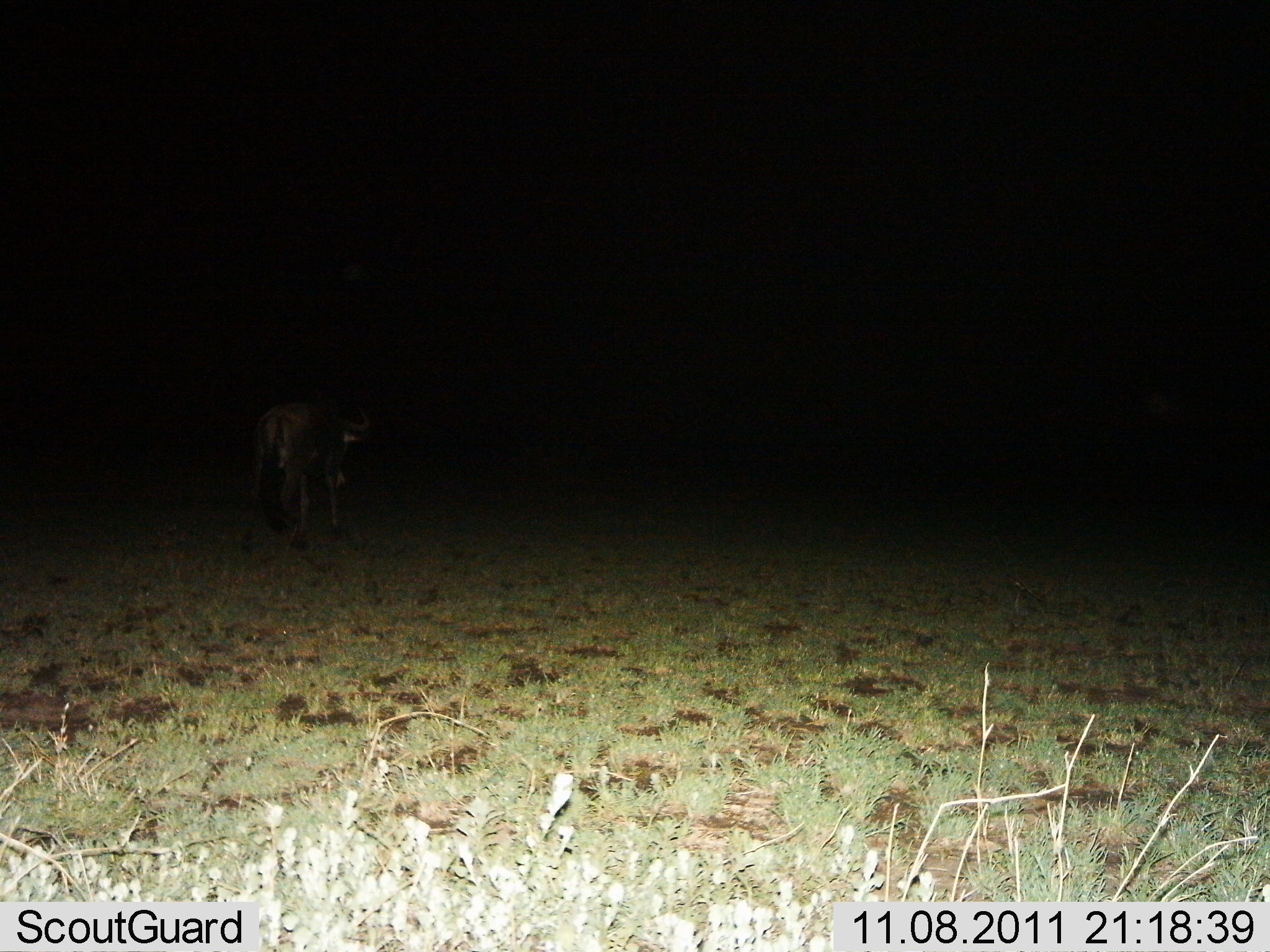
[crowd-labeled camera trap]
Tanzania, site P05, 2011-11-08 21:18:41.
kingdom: Animalia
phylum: Chordata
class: Mammalia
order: Artiodactyla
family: Bovidae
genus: Connochaetes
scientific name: Connochaetes taurinus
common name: blue wildebeest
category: wildebeest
Wildebeest (blue wildebeest) (Connochaetes taurinus), count 1. Behavior (volunteer vote fractions): standing 60%, resting 0%, moving 40%, interacting 0%. Young present (vote fraction): 0%. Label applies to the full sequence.